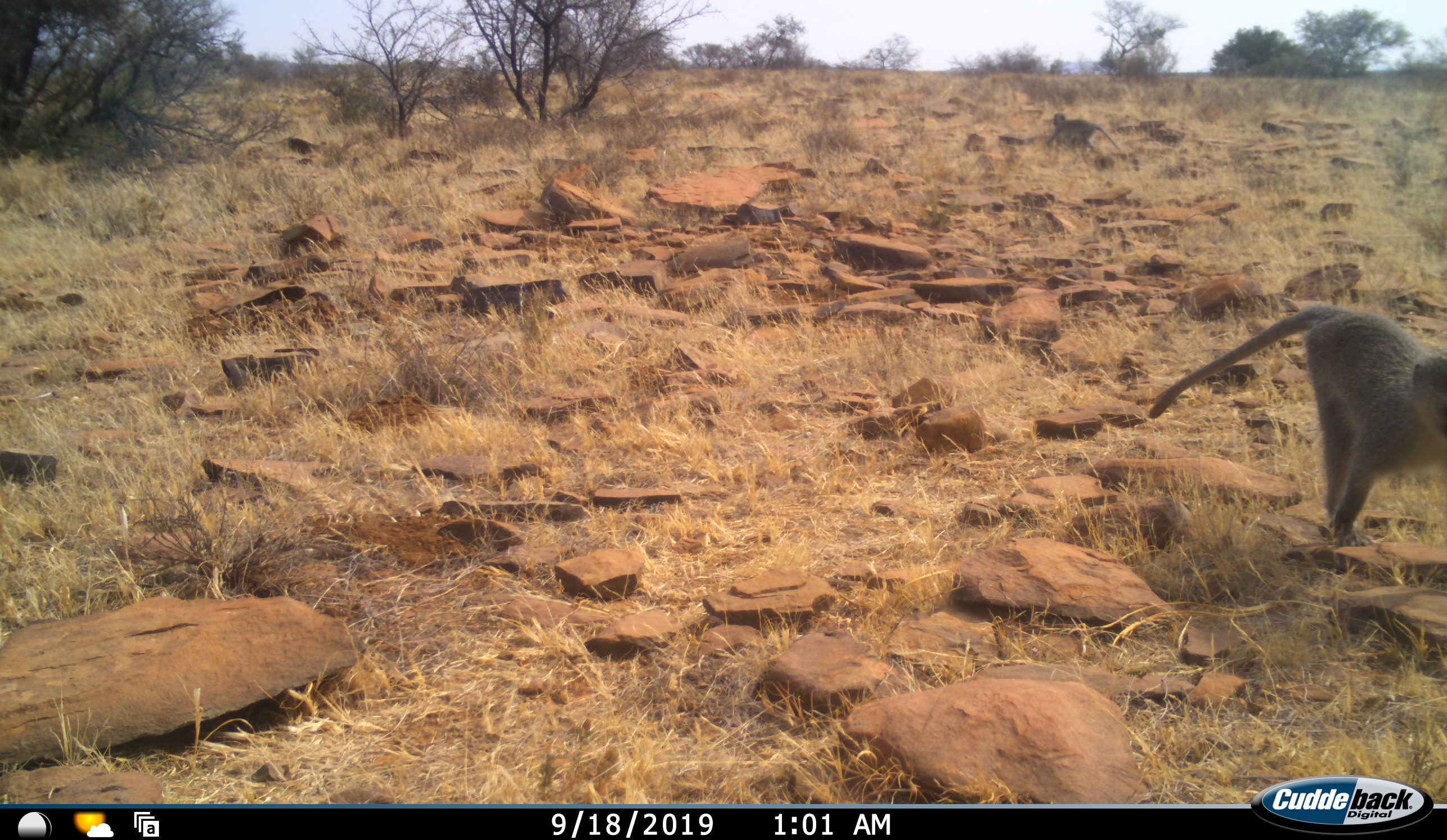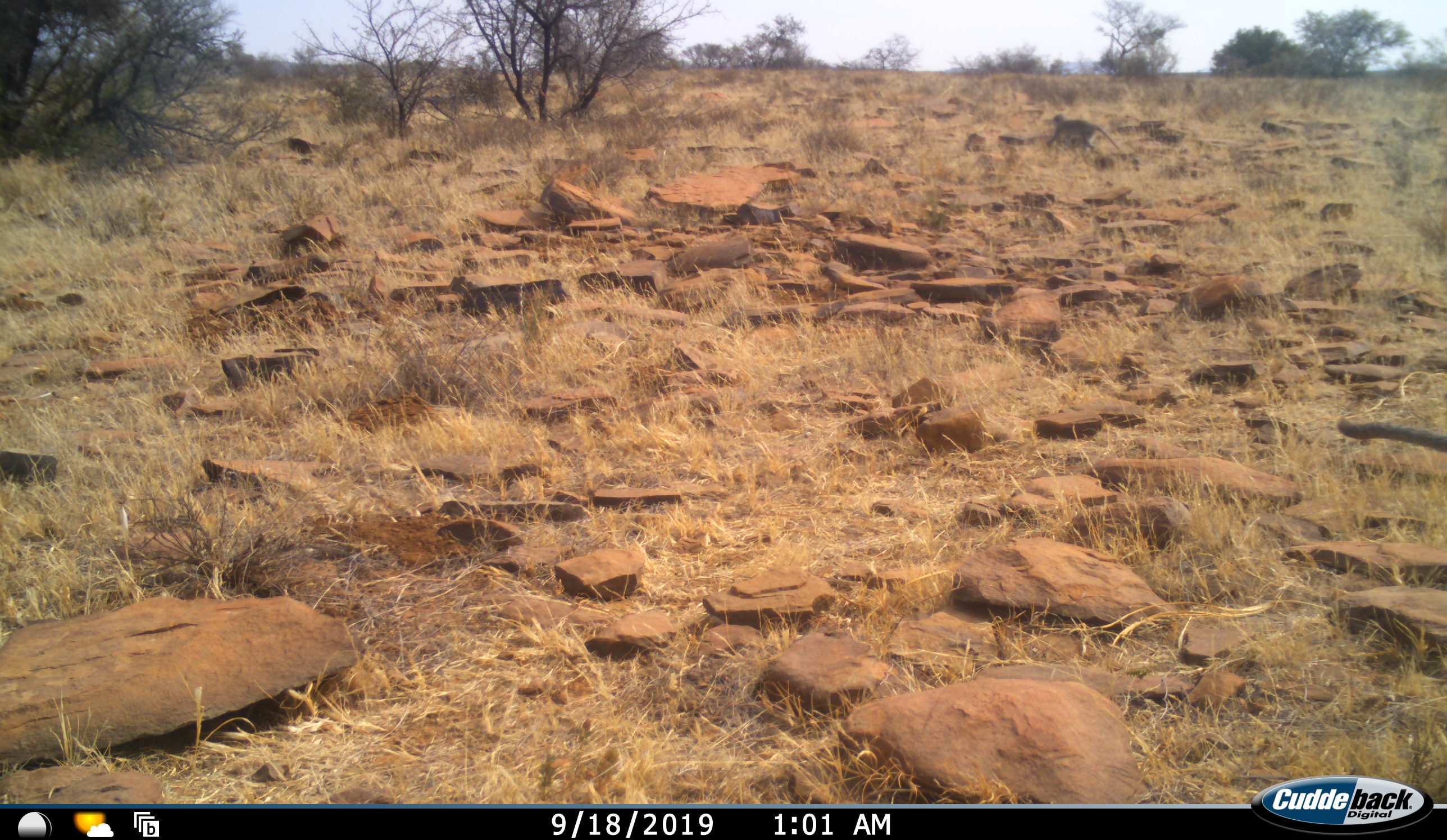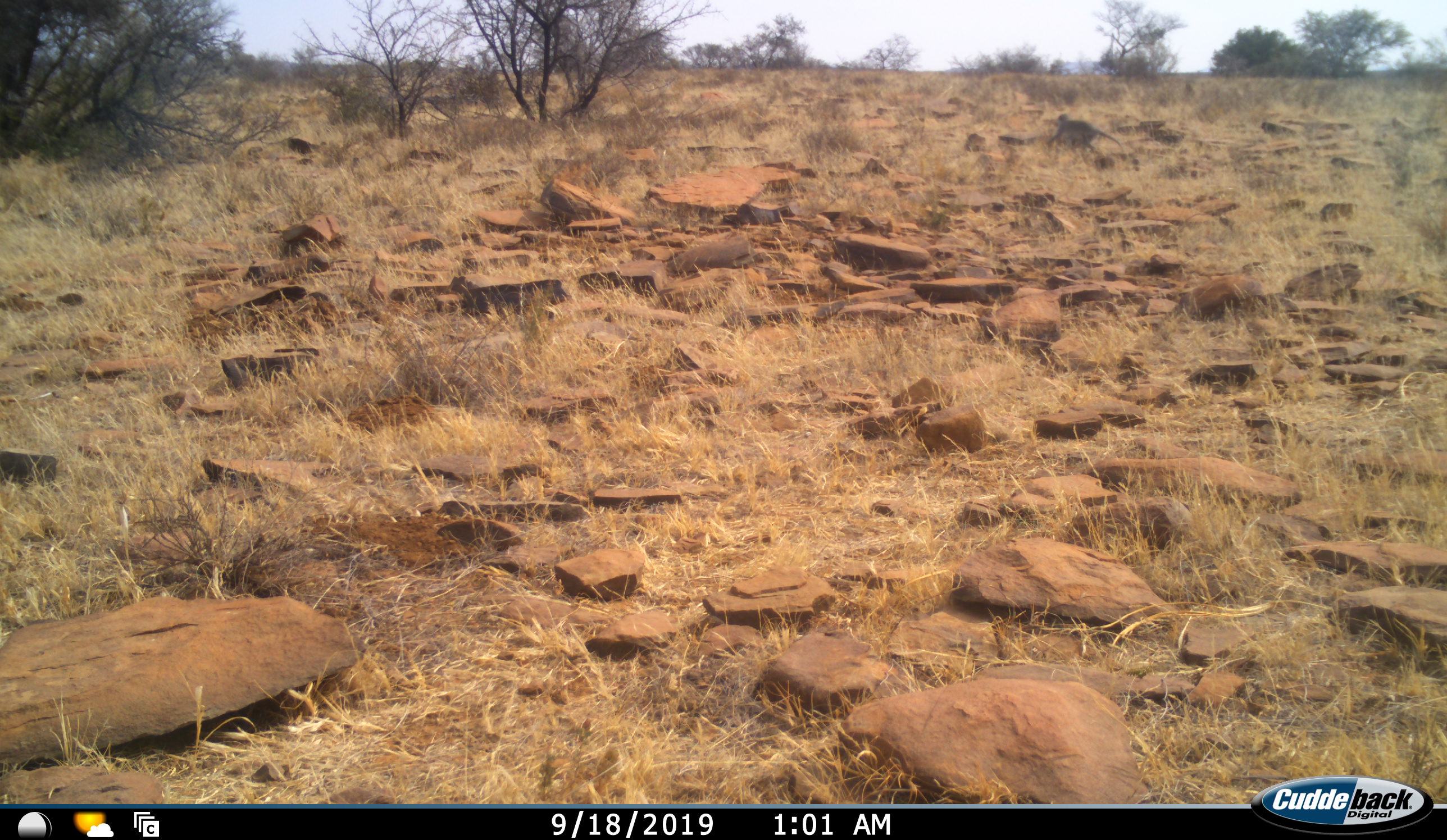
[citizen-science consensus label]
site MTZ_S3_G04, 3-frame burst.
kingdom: Animalia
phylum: Chordata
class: Mammalia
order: Primates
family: Cercopithecidae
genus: Chlorocebus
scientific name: Chlorocebus pygerythrus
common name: vervet monkey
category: monkeyvervet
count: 1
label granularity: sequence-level